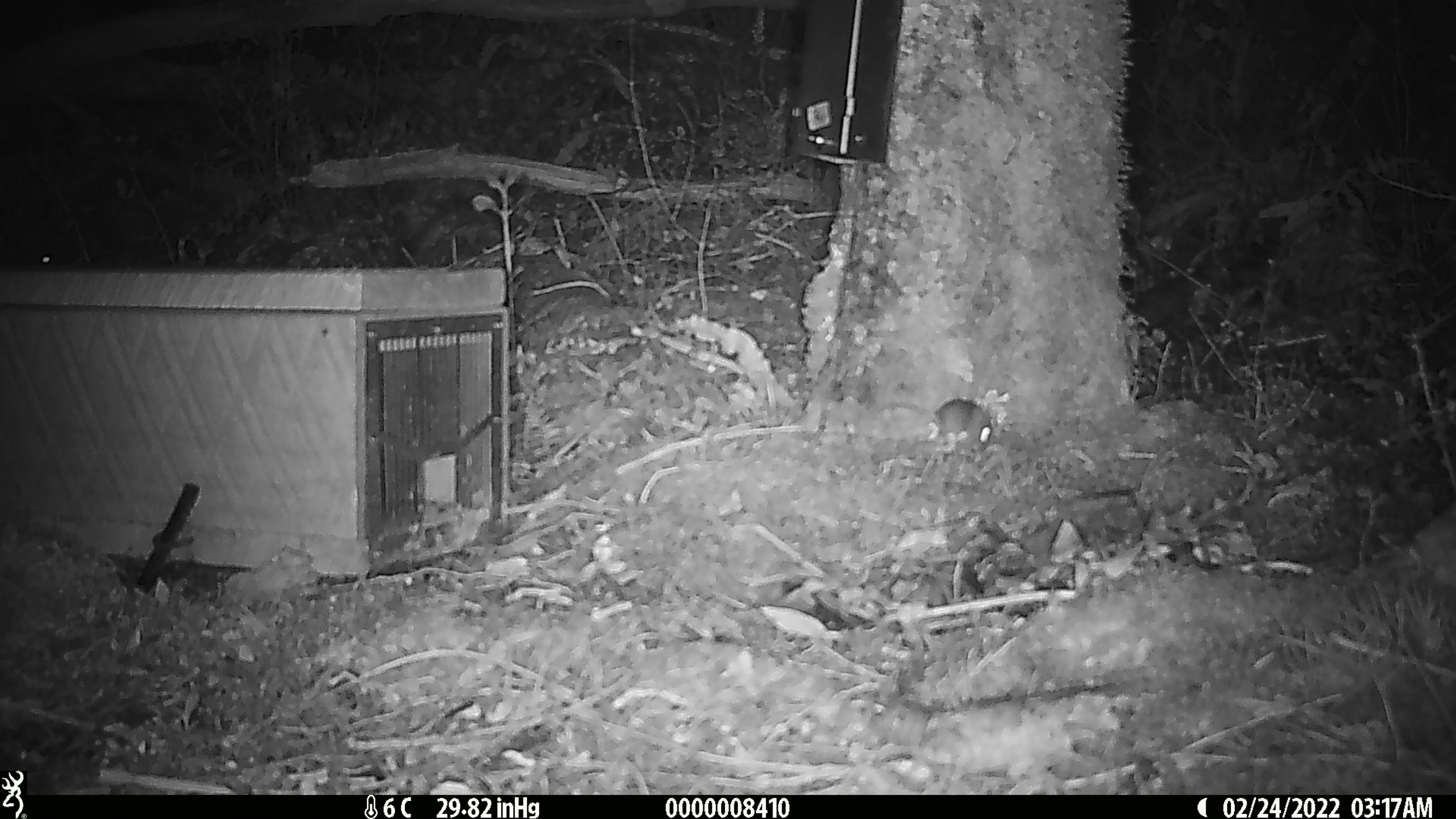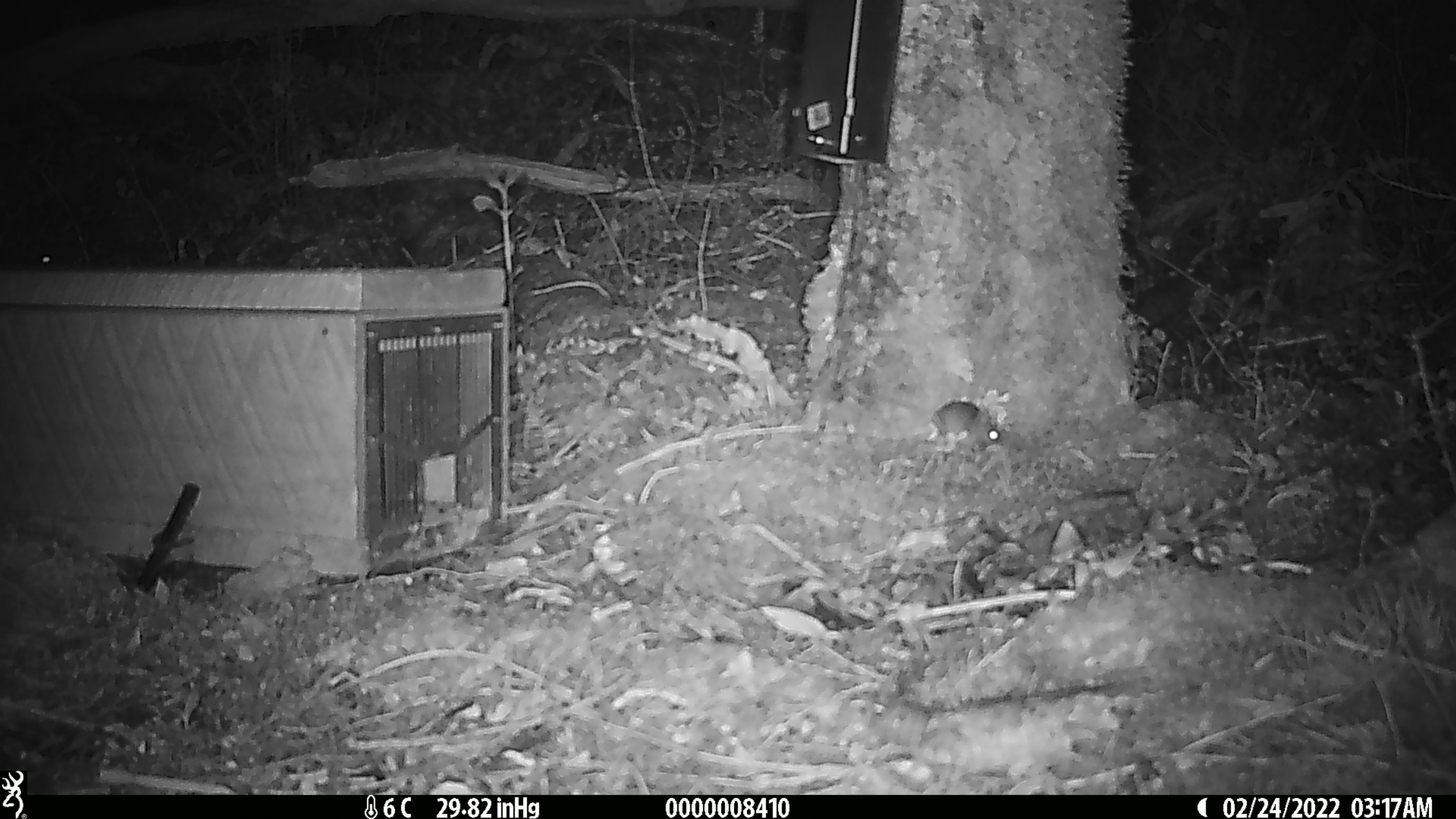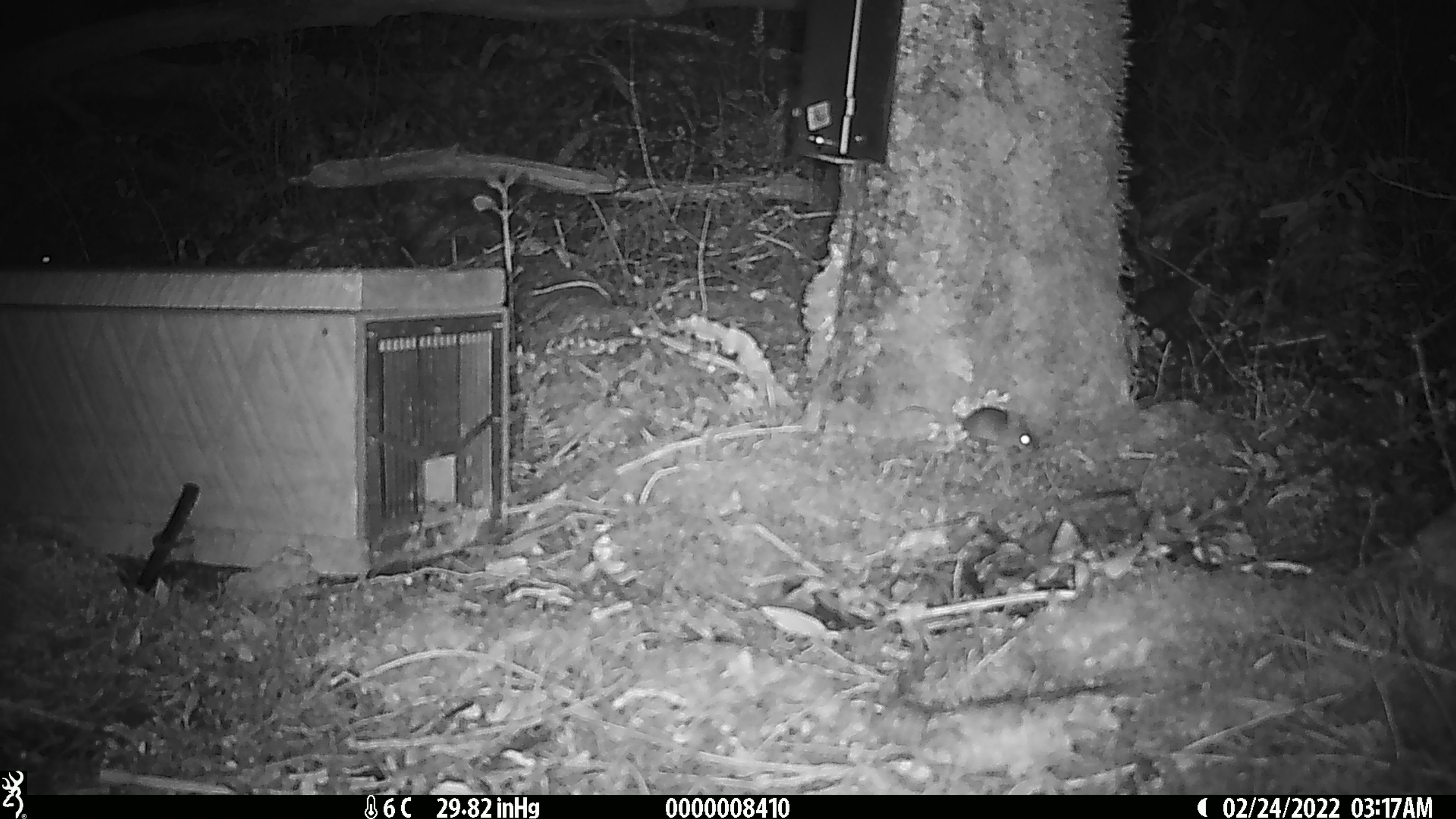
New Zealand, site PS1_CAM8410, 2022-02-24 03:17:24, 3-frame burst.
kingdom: Animalia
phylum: Chordata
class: Mammalia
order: Rodentia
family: Muridae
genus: Mus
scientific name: Mus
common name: mouse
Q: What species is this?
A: Mouse (Mus).